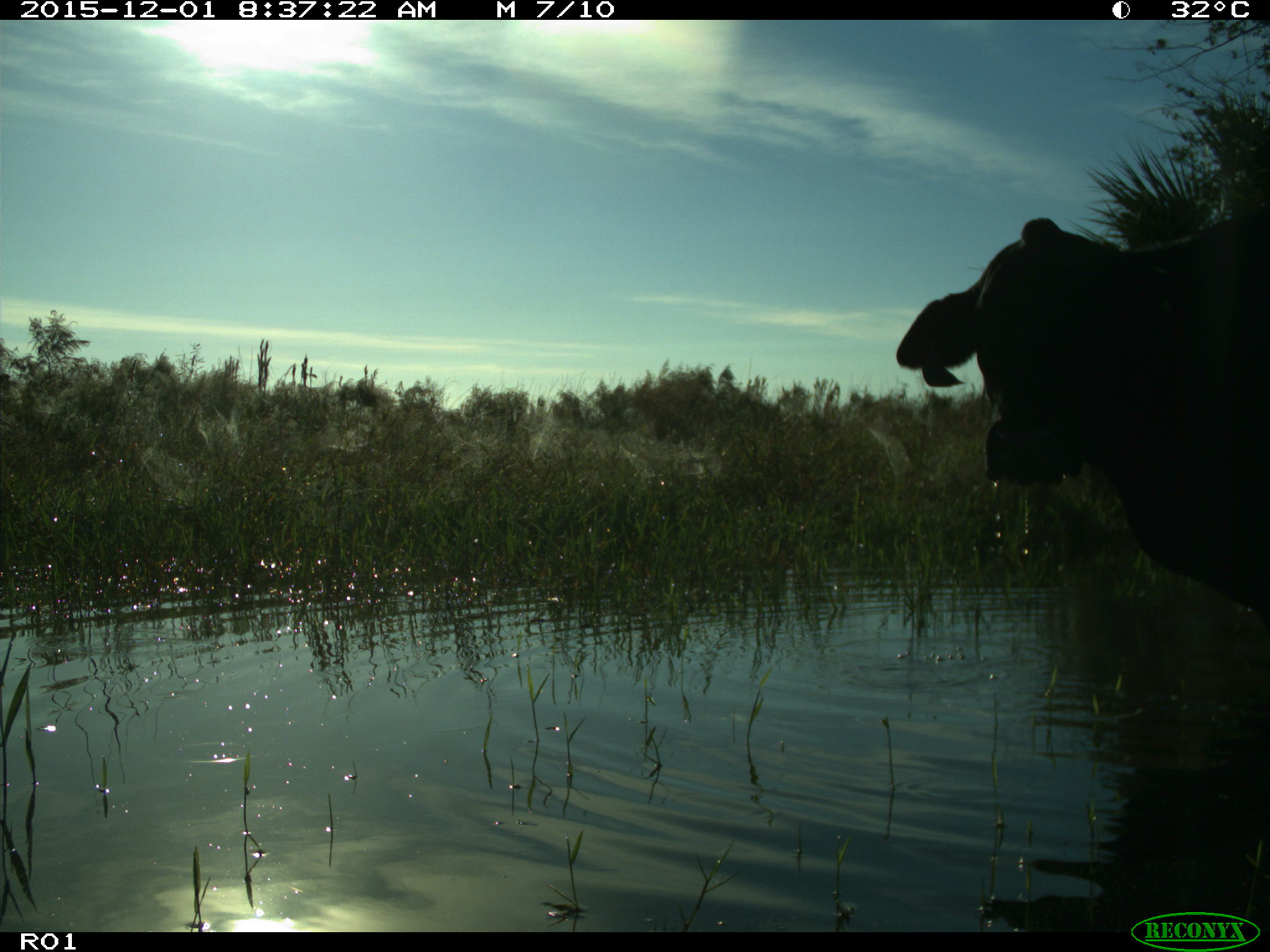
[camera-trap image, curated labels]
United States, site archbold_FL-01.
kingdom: Animalia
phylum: Chordata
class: Mammalia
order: Artiodactyla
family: Bovidae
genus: Bos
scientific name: Bos taurus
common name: domestic cow